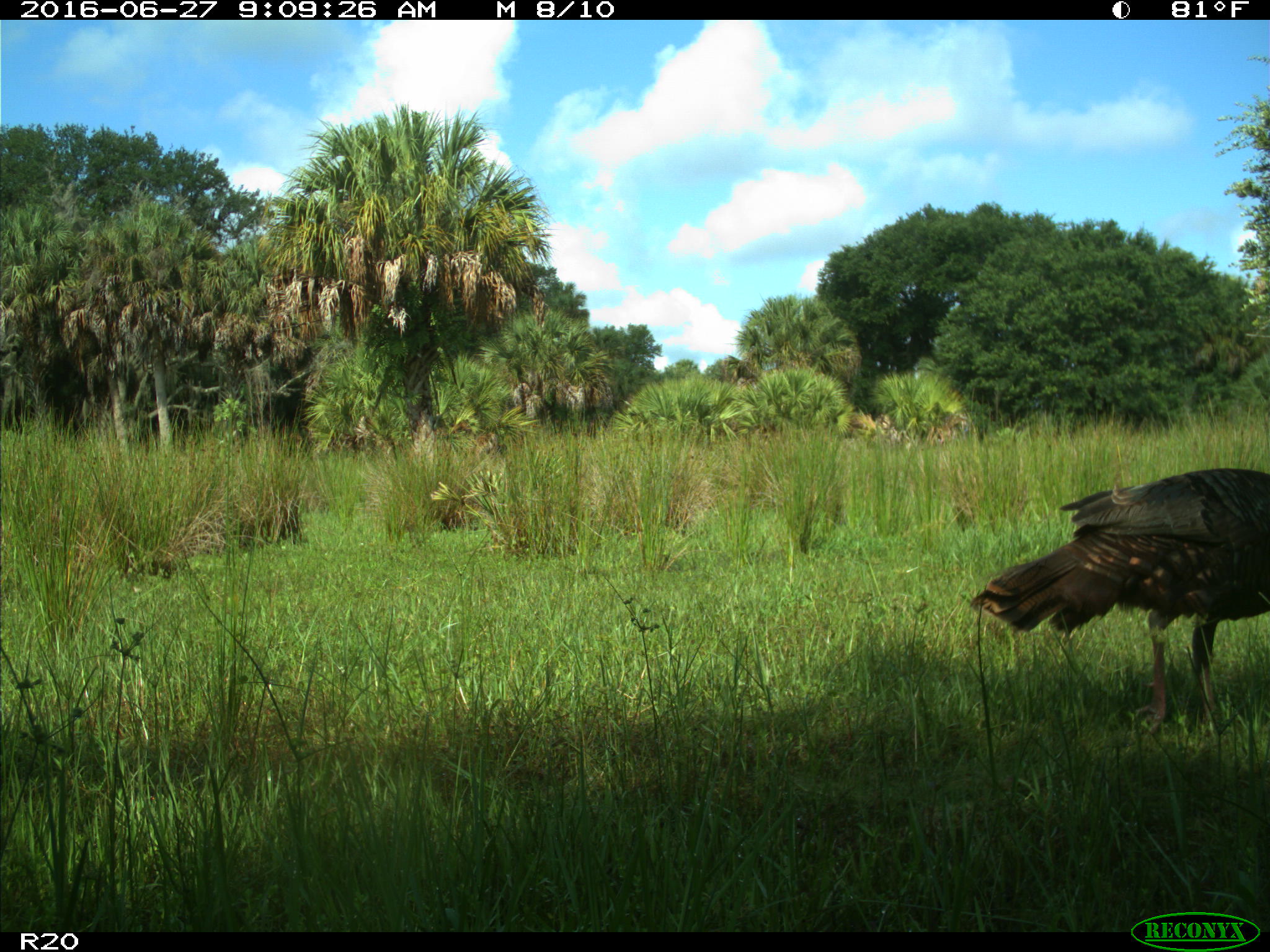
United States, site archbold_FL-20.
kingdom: Animalia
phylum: Chordata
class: Aves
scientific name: Aves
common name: birds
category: unidentified bird